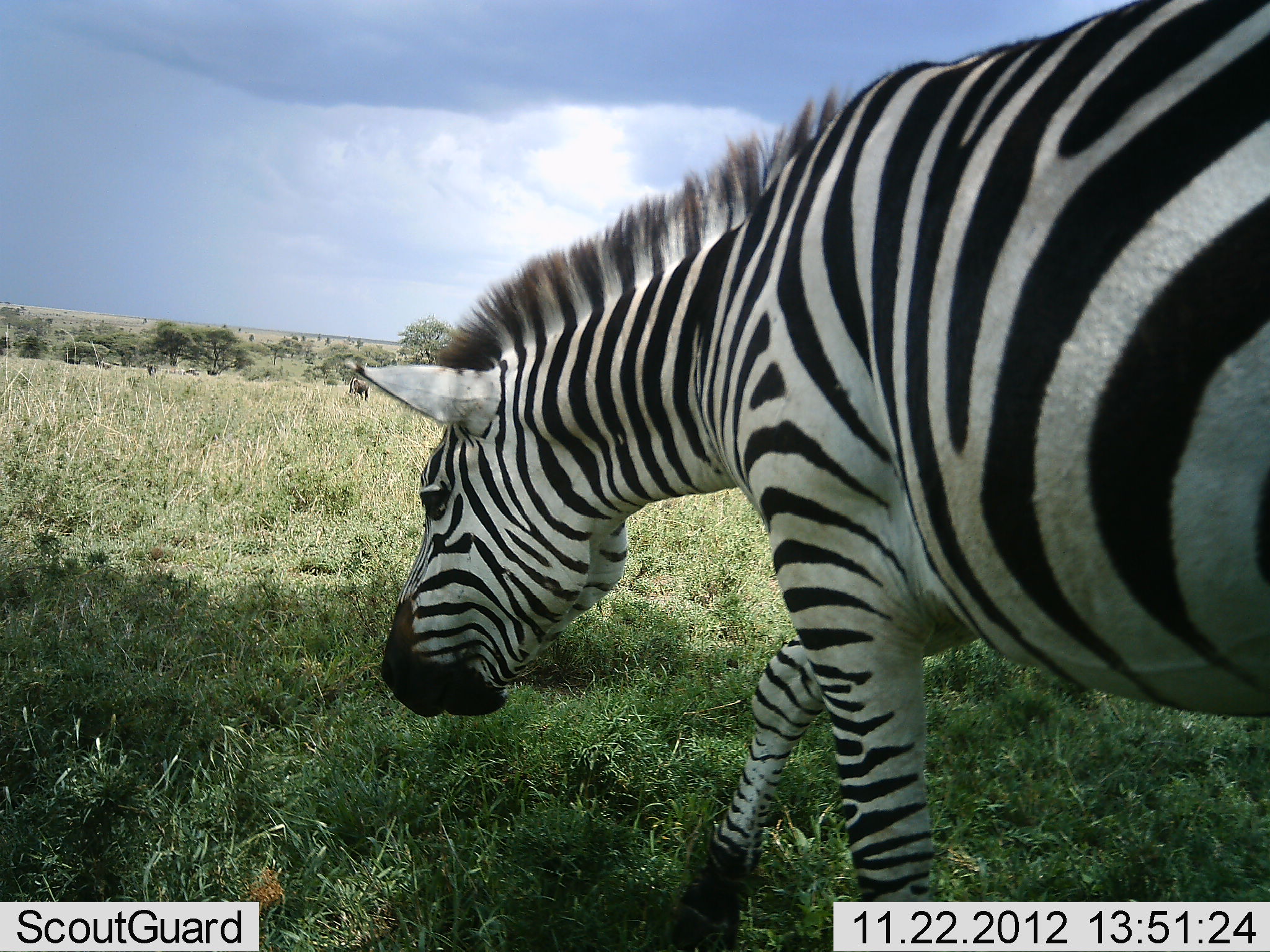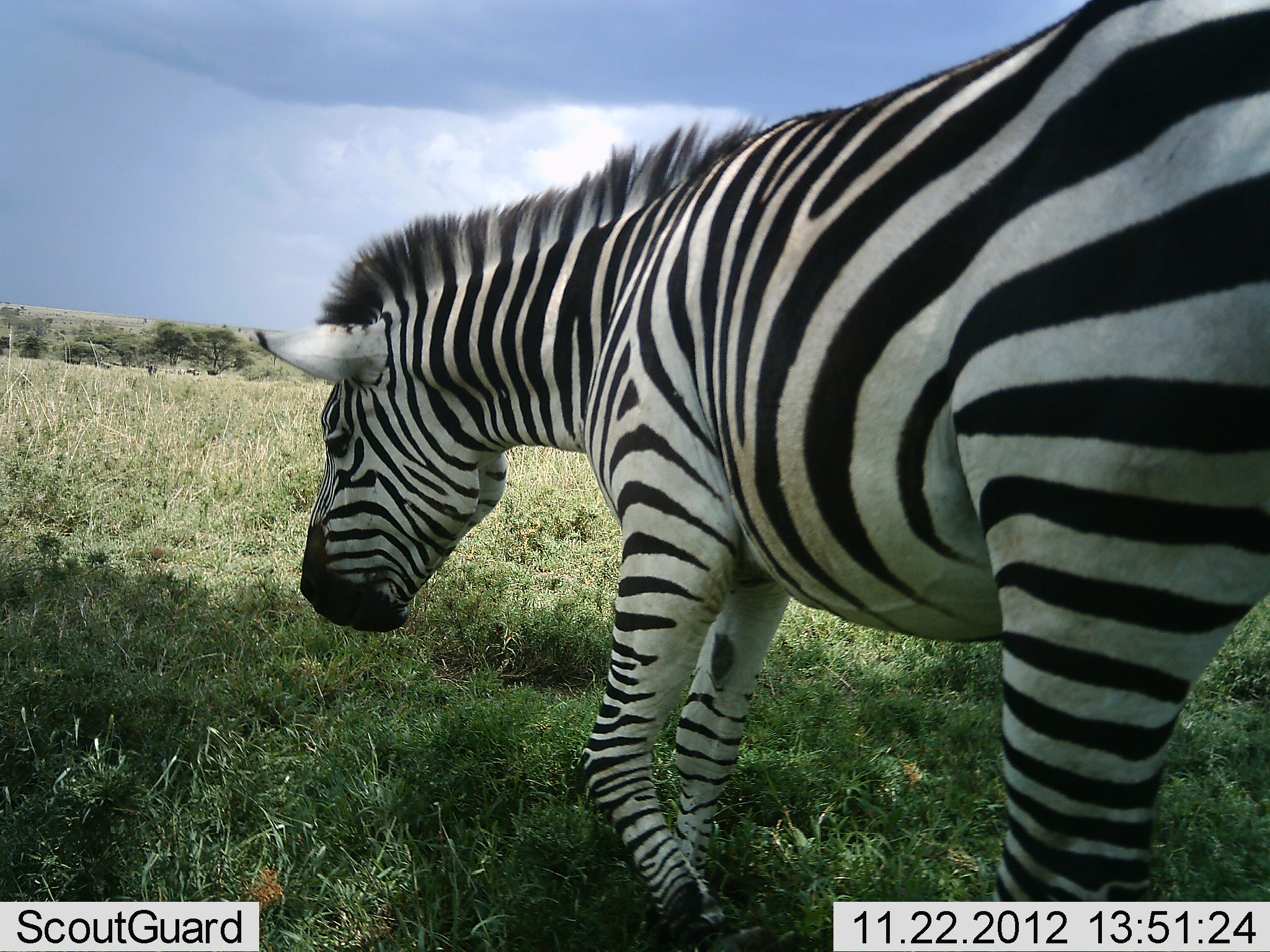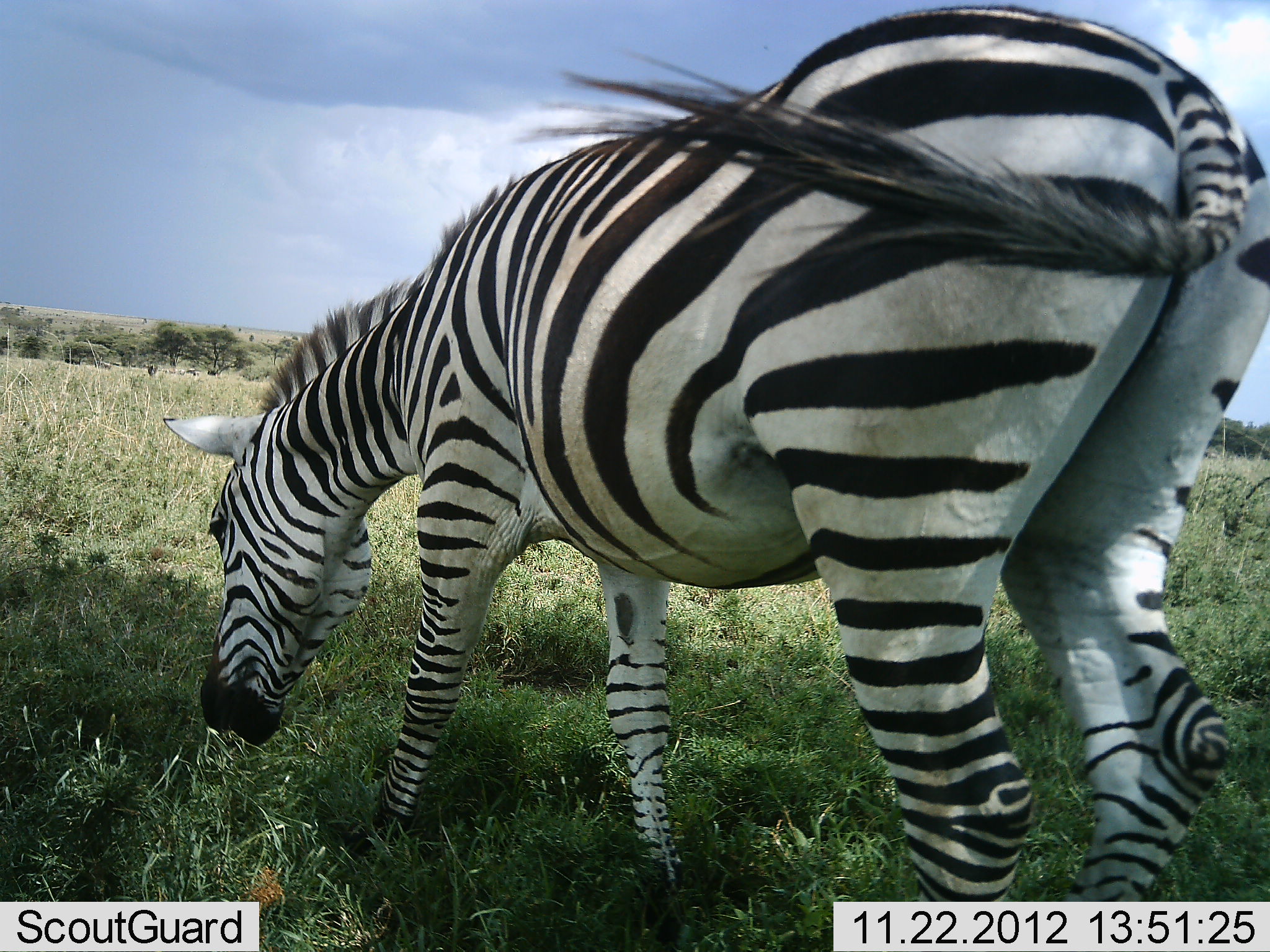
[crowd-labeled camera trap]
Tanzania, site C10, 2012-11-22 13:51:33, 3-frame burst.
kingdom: Animalia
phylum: Chordata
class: Mammalia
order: Perissodactyla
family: Equidae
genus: Equus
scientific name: Equus quagga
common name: plains zebra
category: zebra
Zebra (plains zebra) (Equus quagga), count 1. Behavior (volunteer vote fractions): standing 17%, resting 0%, moving 67%, interacting 0%. Young present (vote fraction): 0%. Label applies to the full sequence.